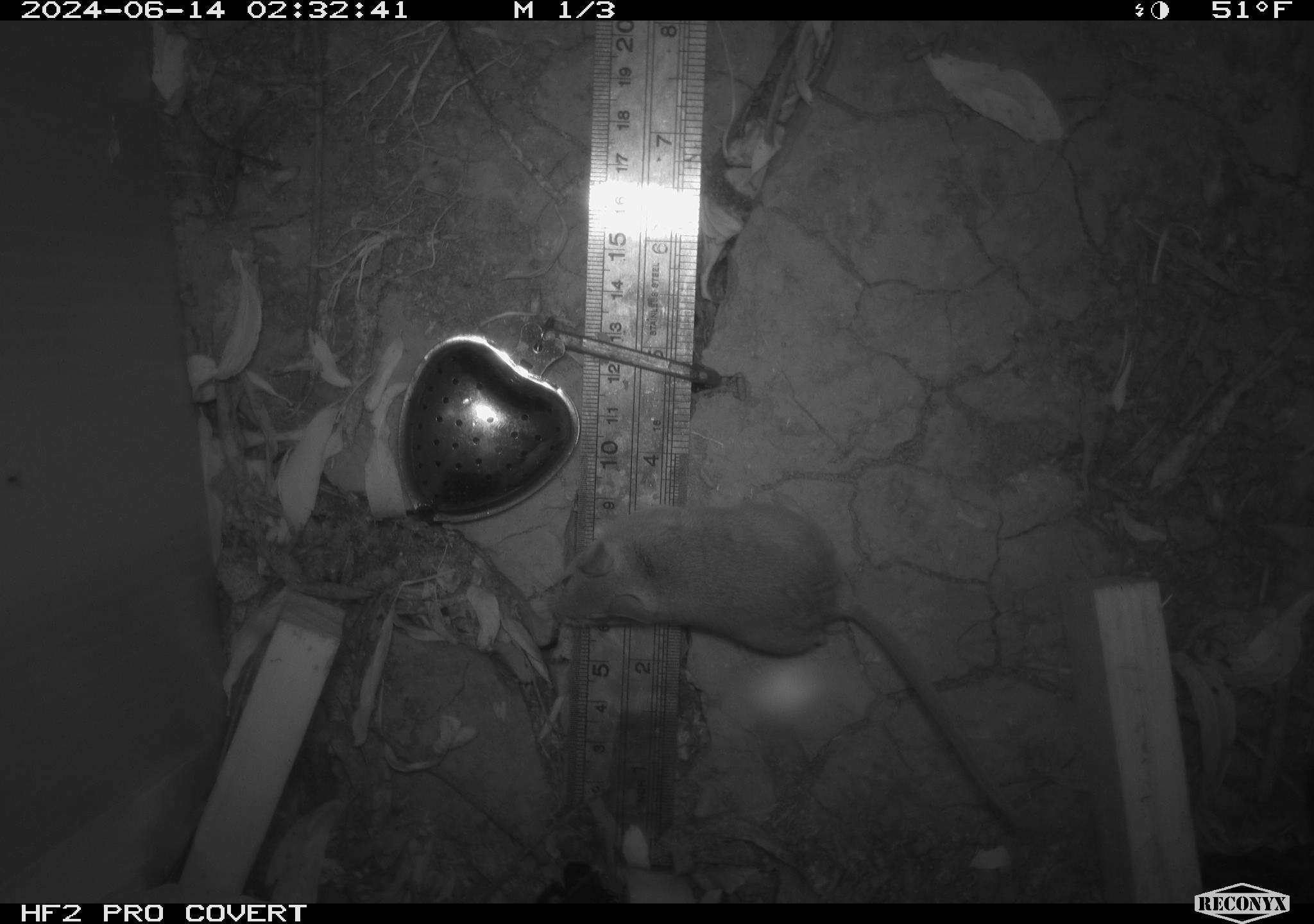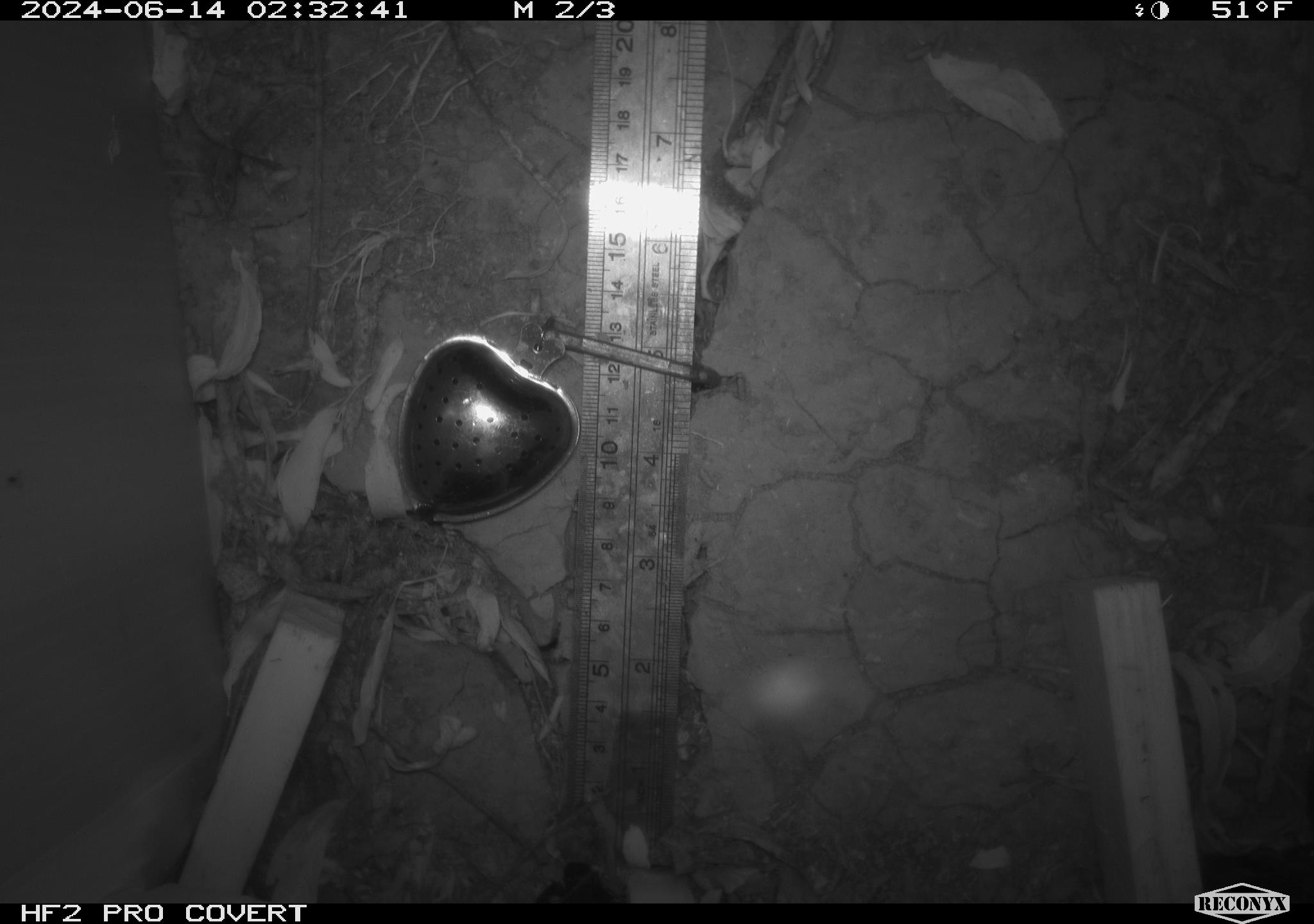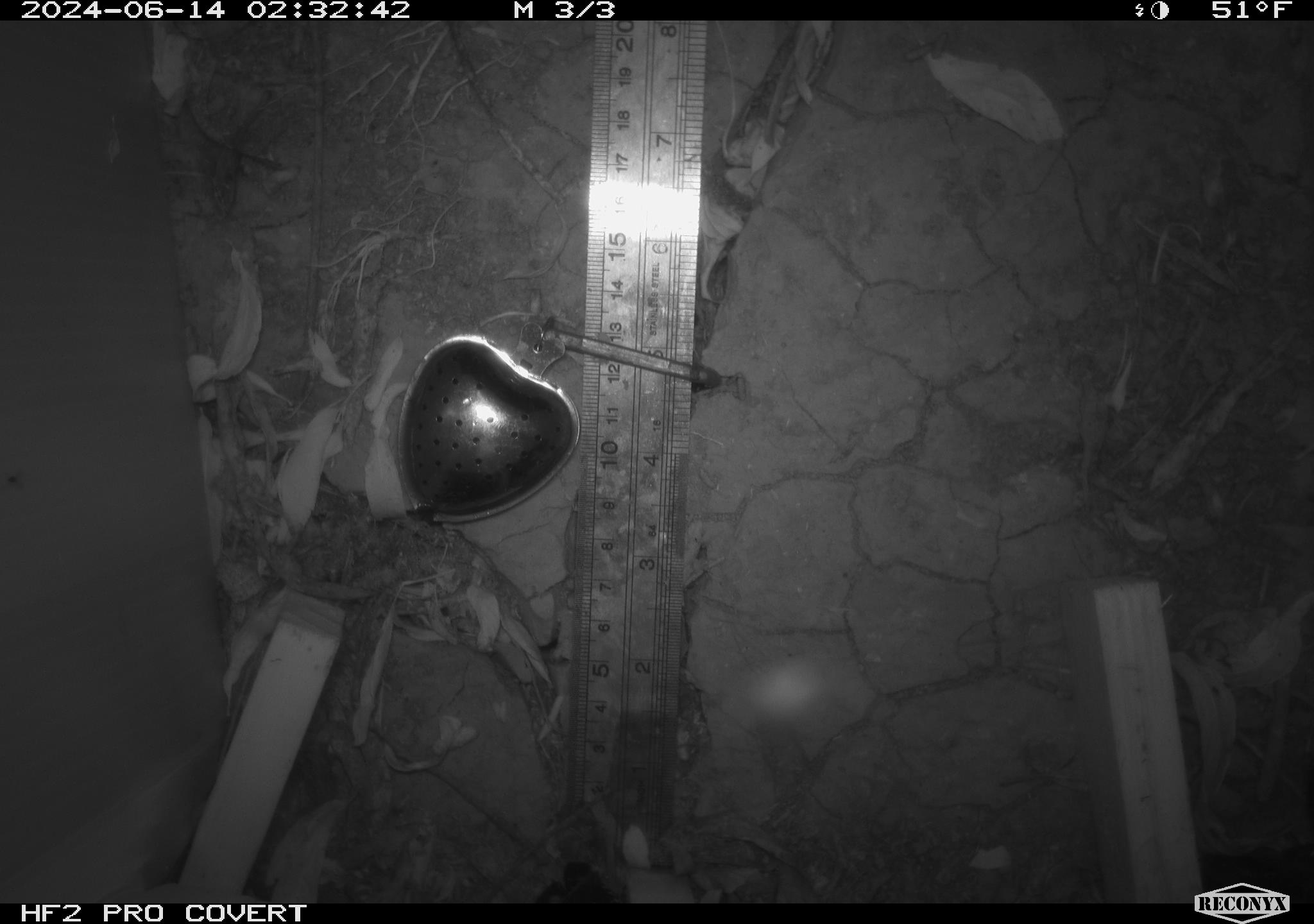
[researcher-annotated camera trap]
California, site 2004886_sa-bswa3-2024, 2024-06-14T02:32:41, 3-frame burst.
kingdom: Animalia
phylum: Chordata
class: Mammalia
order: Rodentia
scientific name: Rodentia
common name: mouse species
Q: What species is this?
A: Mouse species (Rodentia).